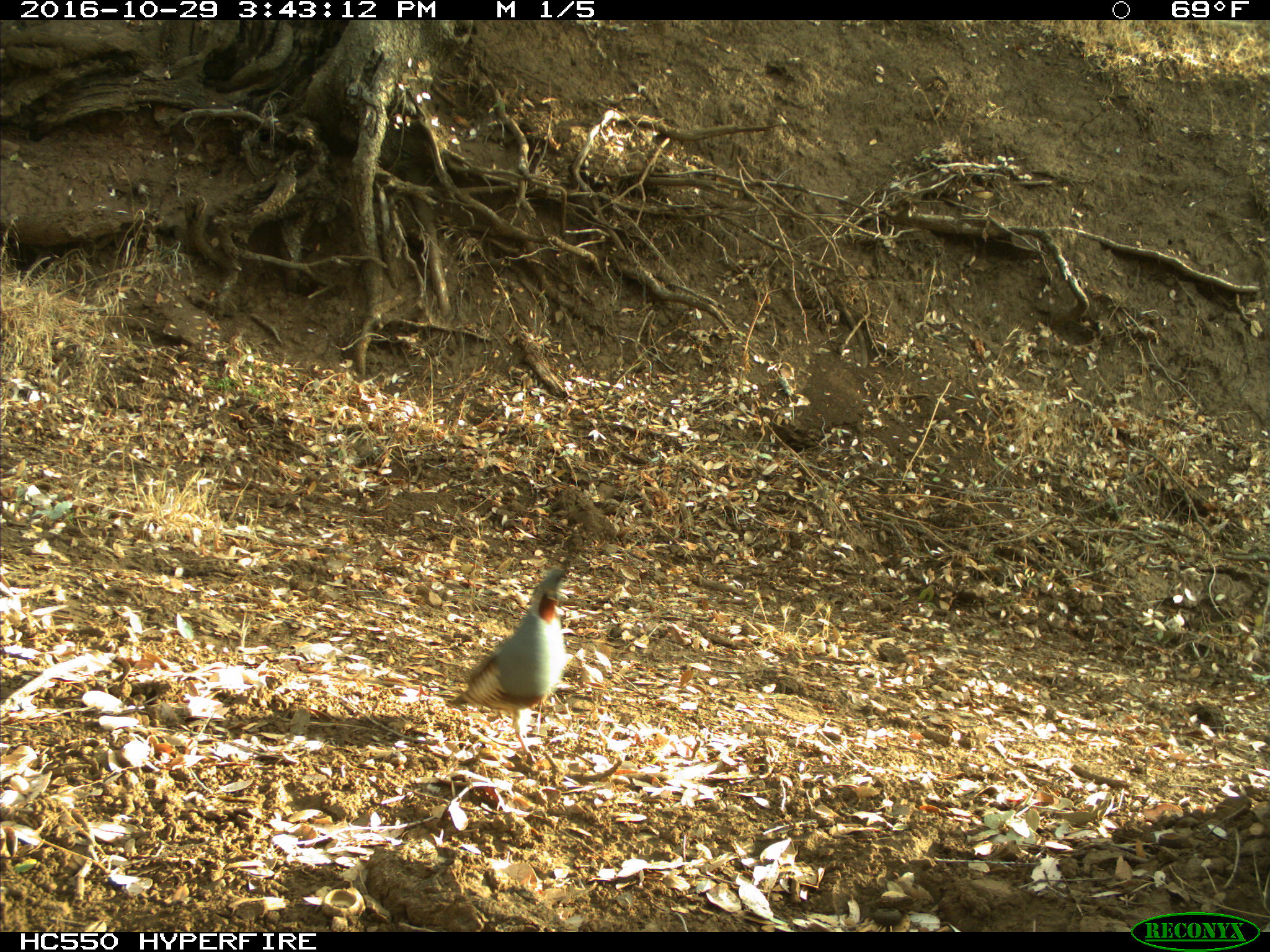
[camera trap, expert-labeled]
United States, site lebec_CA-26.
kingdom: Animalia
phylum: Chordata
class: Aves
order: Galliformes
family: Odontophoridae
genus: Callipepla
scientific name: Callipepla californica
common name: california quail